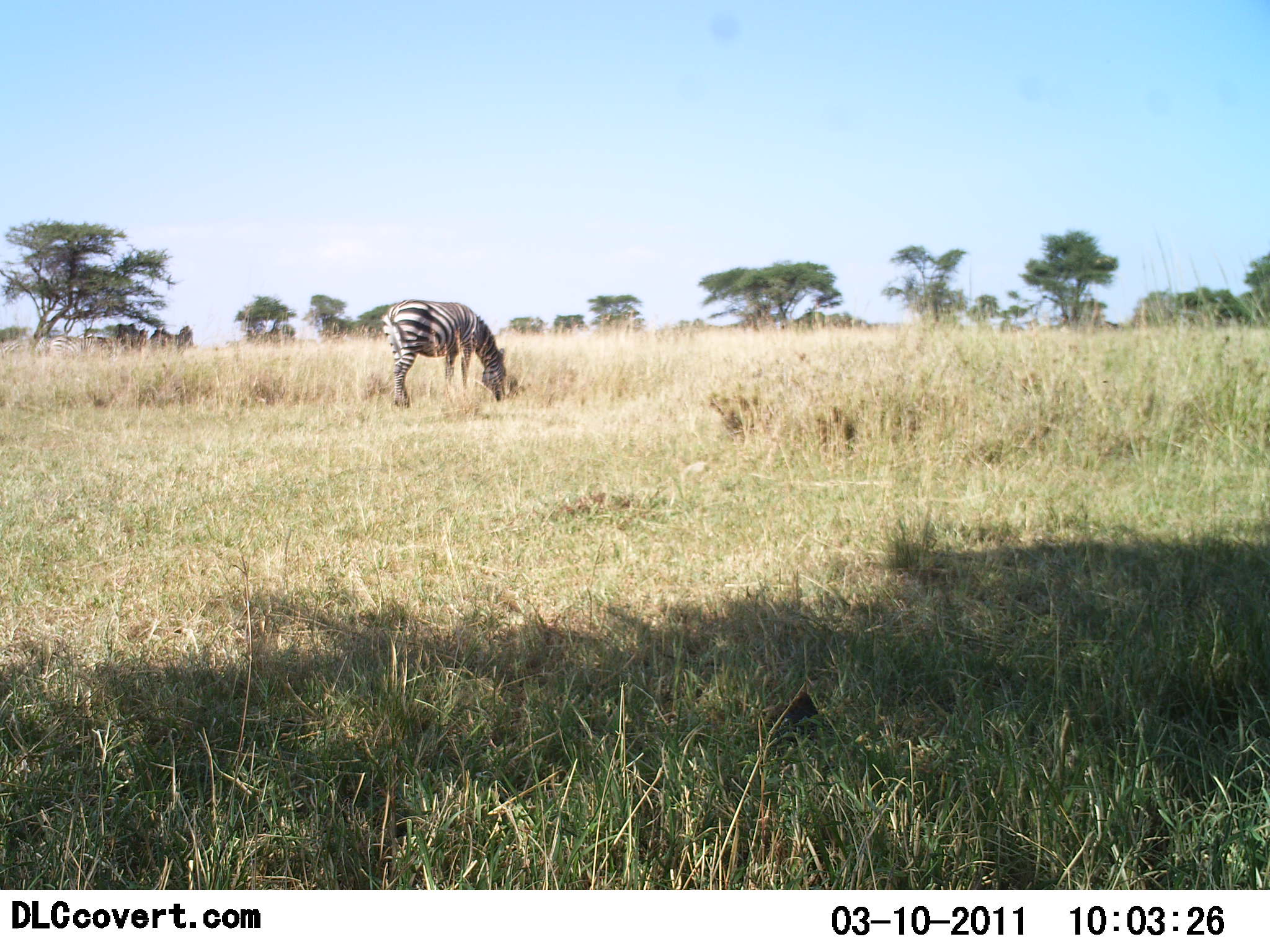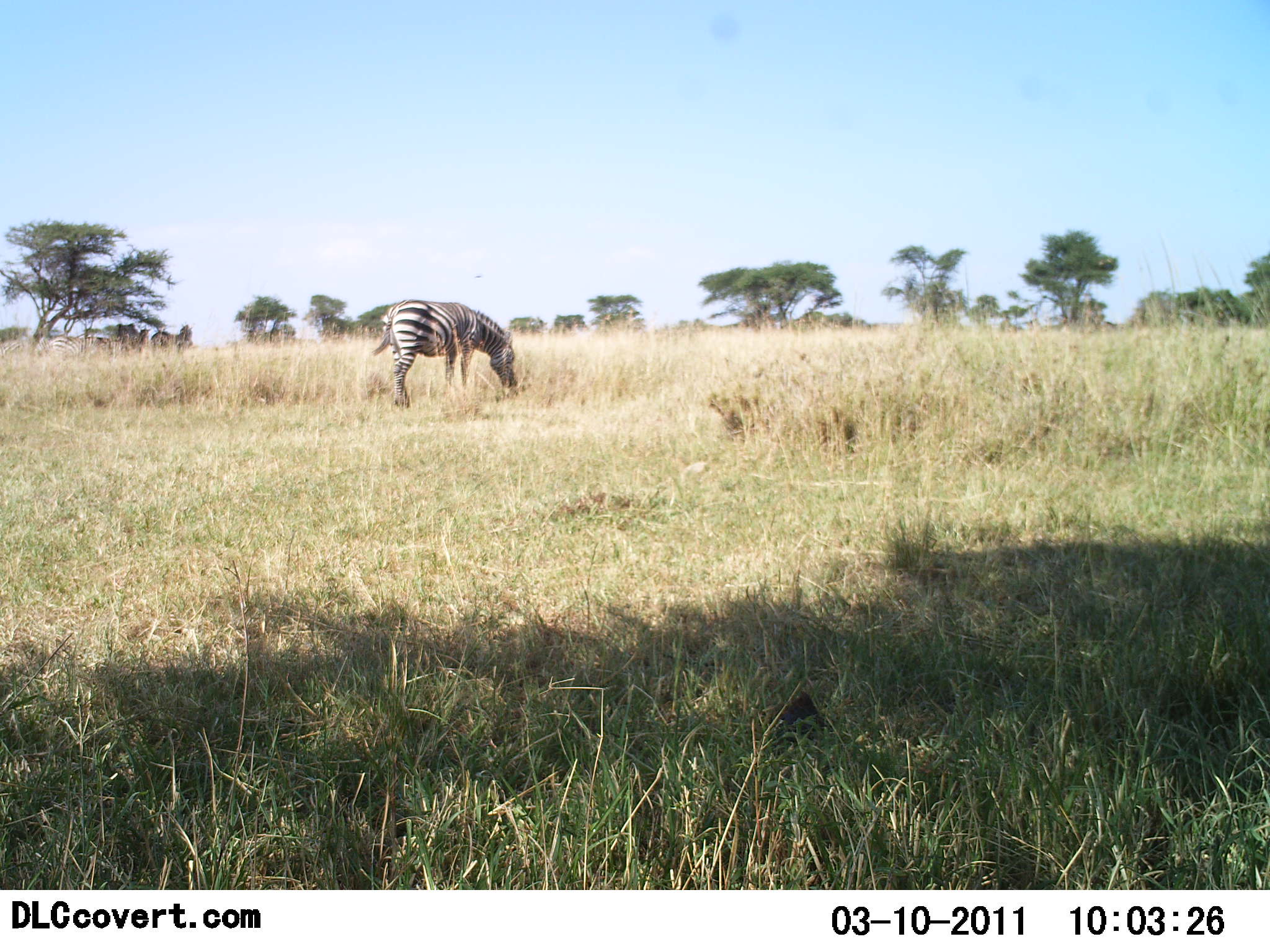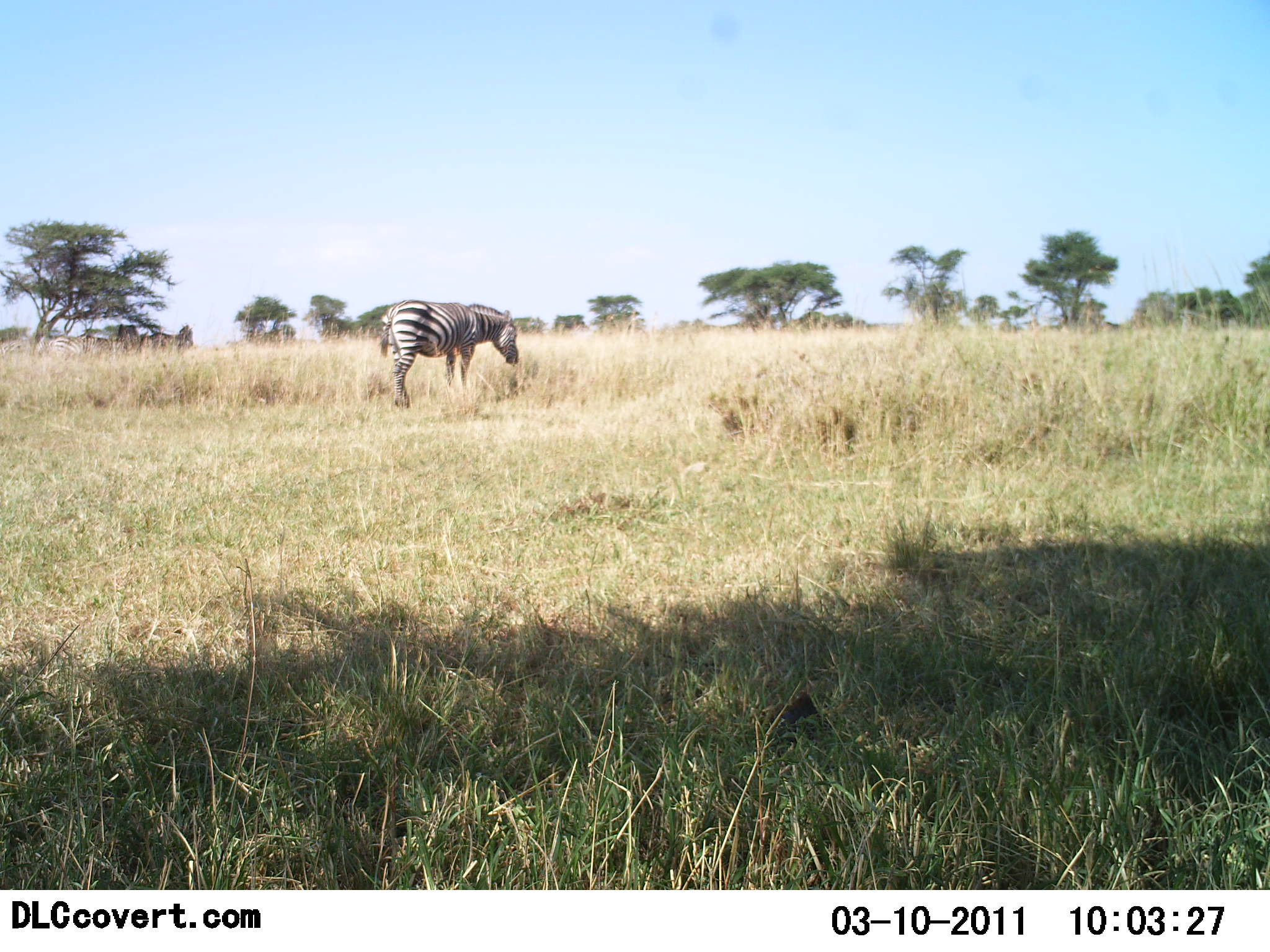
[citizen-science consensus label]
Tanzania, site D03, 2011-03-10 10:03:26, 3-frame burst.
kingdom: Animalia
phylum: Chordata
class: Mammalia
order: Perissodactyla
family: Equidae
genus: Equus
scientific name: Equus quagga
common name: plains zebra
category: zebra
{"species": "zebra (plains zebra) (Equus quagga)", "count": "1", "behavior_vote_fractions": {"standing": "50%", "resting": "8%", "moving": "8%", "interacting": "0%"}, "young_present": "0%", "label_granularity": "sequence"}